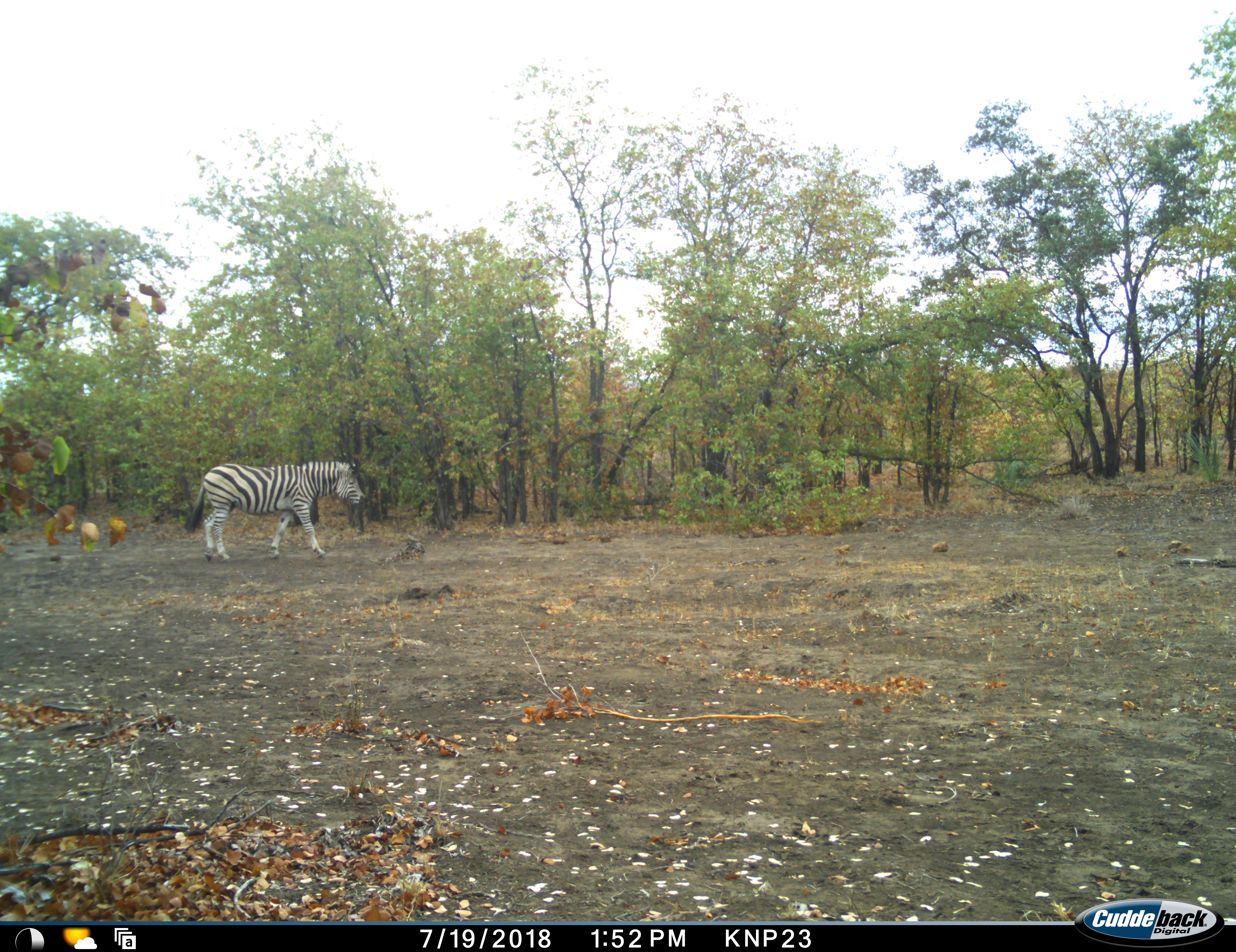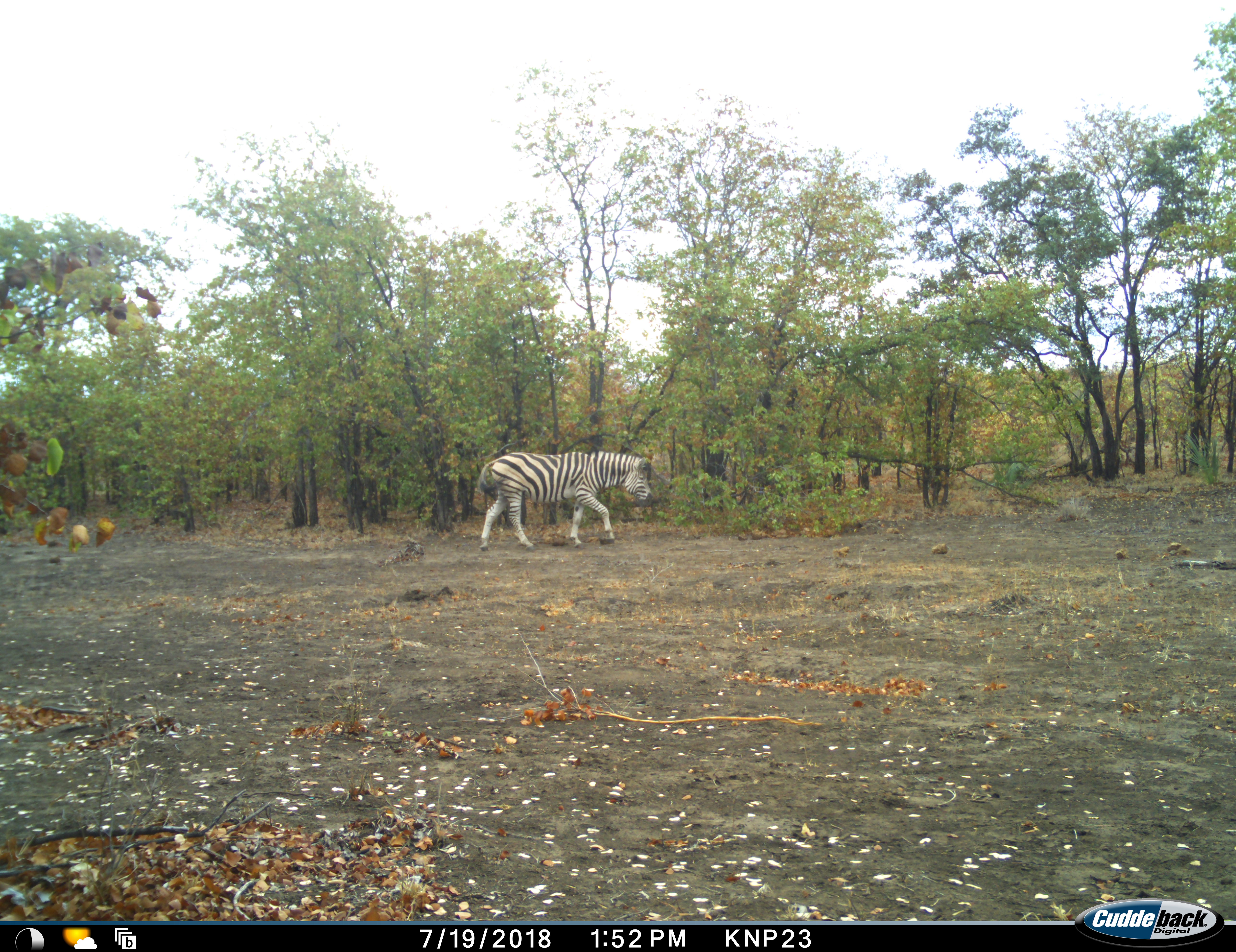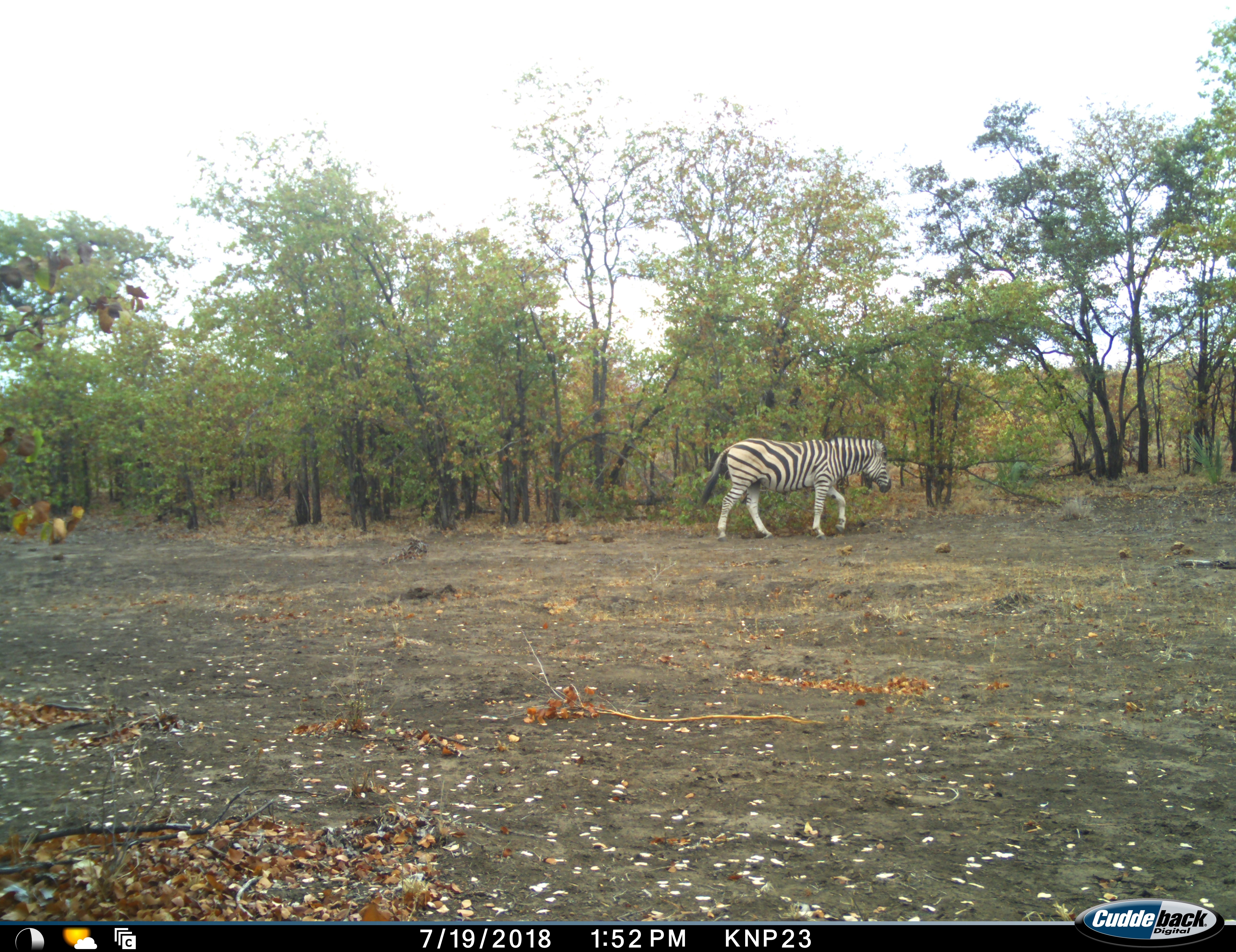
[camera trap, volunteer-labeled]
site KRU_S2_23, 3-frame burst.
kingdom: Animalia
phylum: Chordata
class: Mammalia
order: Perissodactyla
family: Equidae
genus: Equus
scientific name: Equus quagga burchellii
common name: burchell's zebra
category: zebraburchells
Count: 1.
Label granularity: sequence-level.